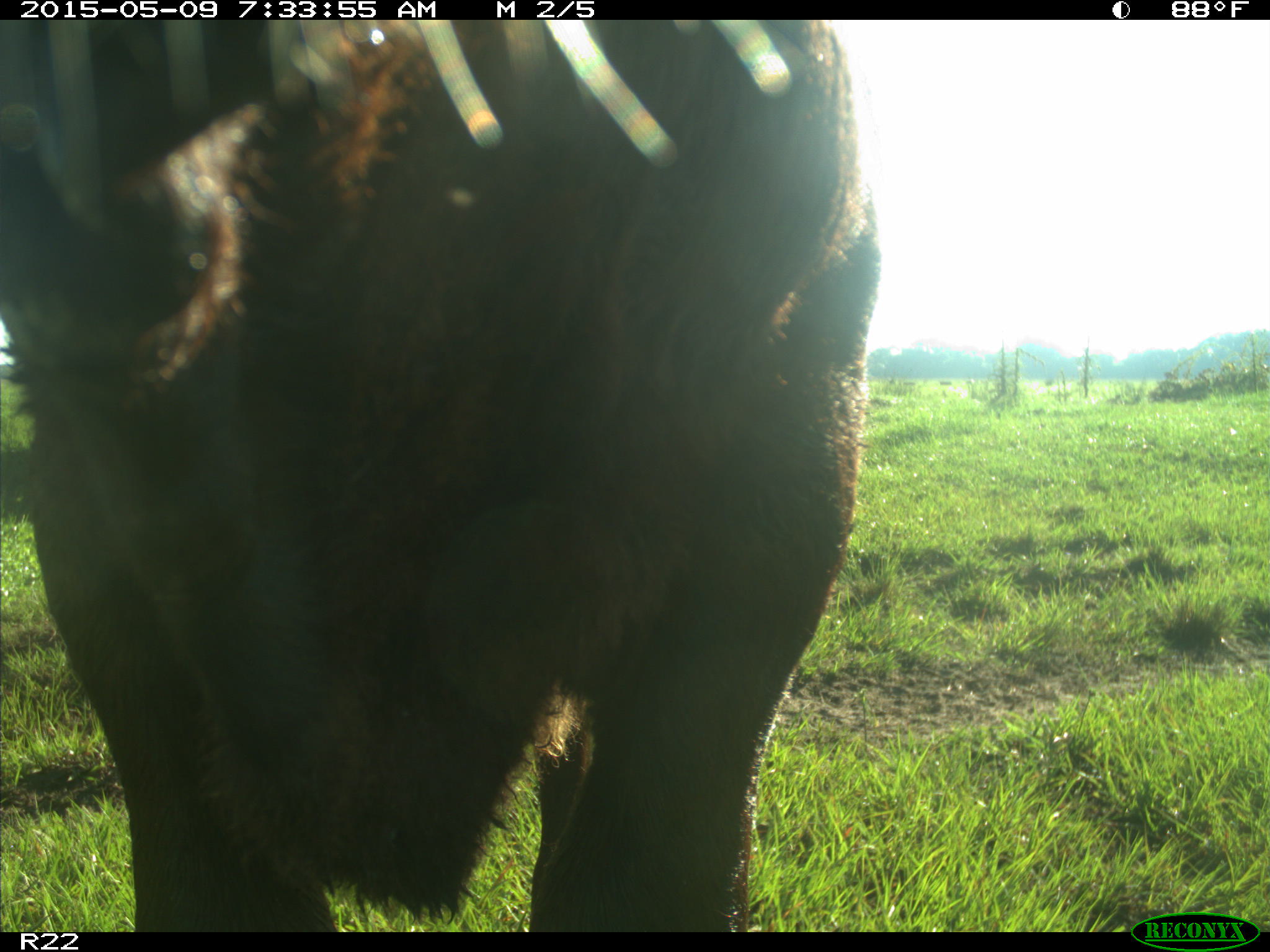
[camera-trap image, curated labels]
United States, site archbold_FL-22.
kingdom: Animalia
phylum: Chordata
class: Mammalia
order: Artiodactyla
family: Bovidae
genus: Bos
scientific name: Bos taurus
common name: domestic cow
Bos taurus (domestic cow).